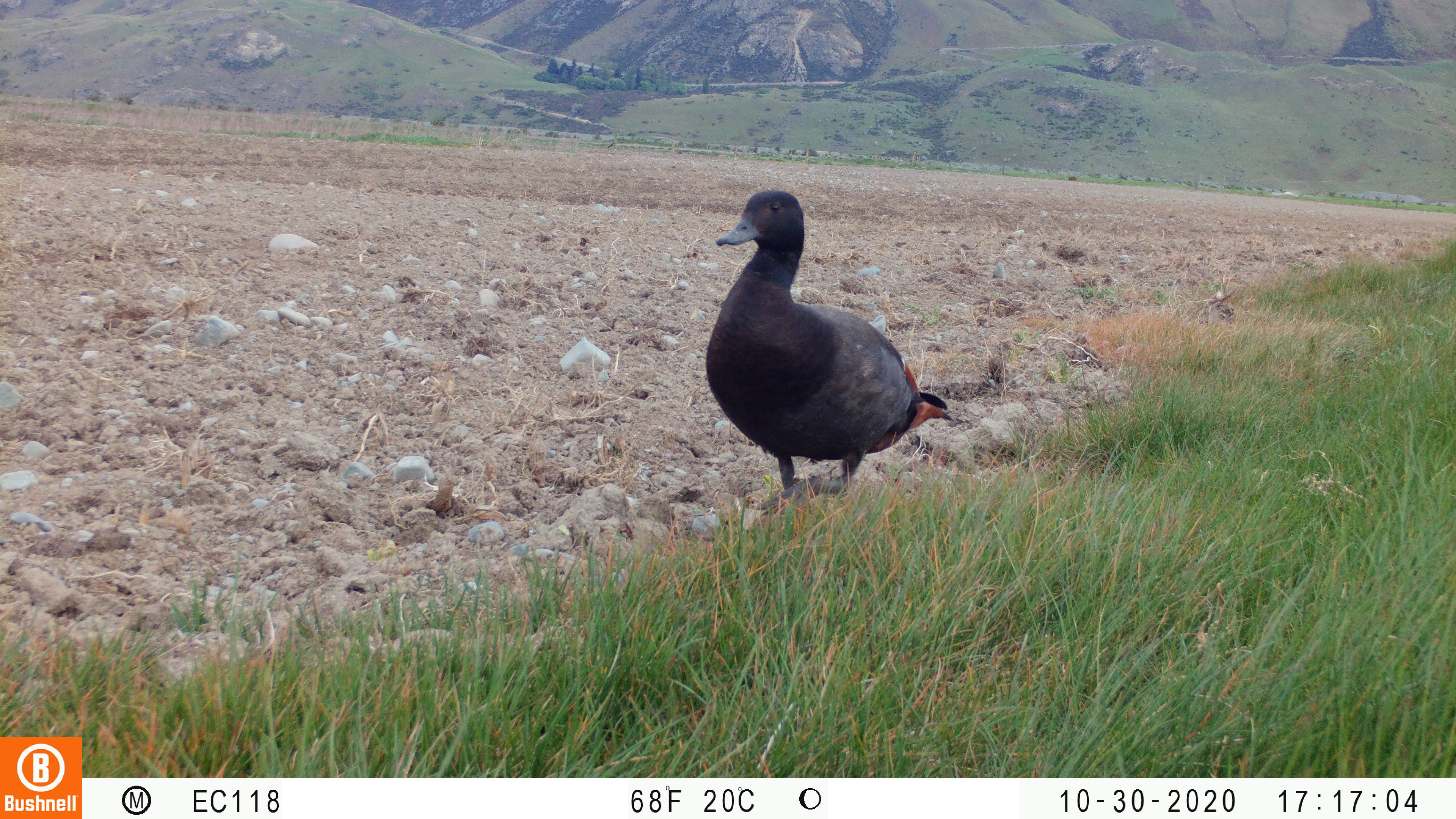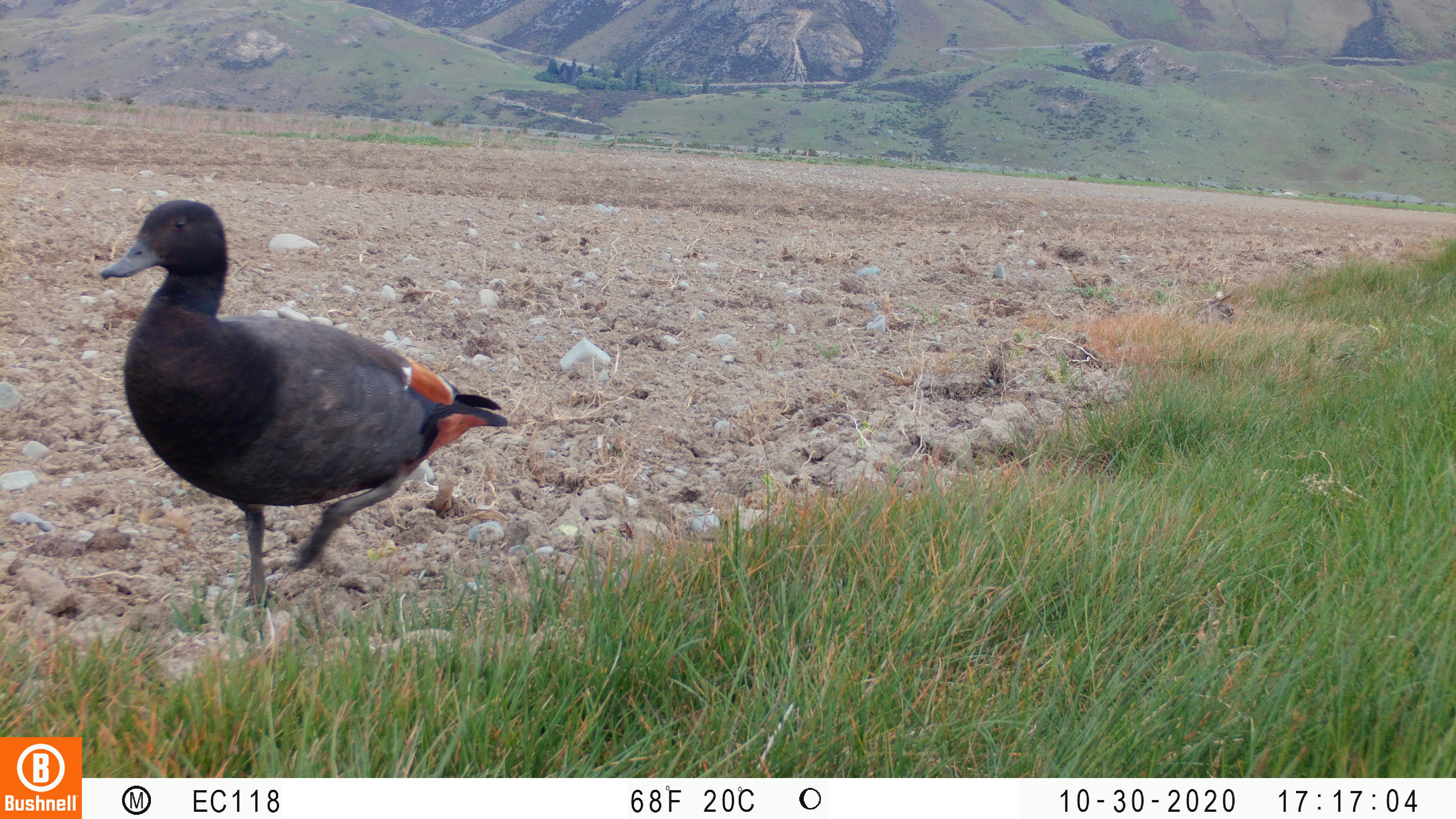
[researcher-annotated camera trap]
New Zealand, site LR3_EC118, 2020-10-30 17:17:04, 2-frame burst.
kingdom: Animalia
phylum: Chordata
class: Aves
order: Anseriformes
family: Anatidae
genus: Tadorna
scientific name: Tadorna variegata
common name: paradise shelduck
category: paradise duck